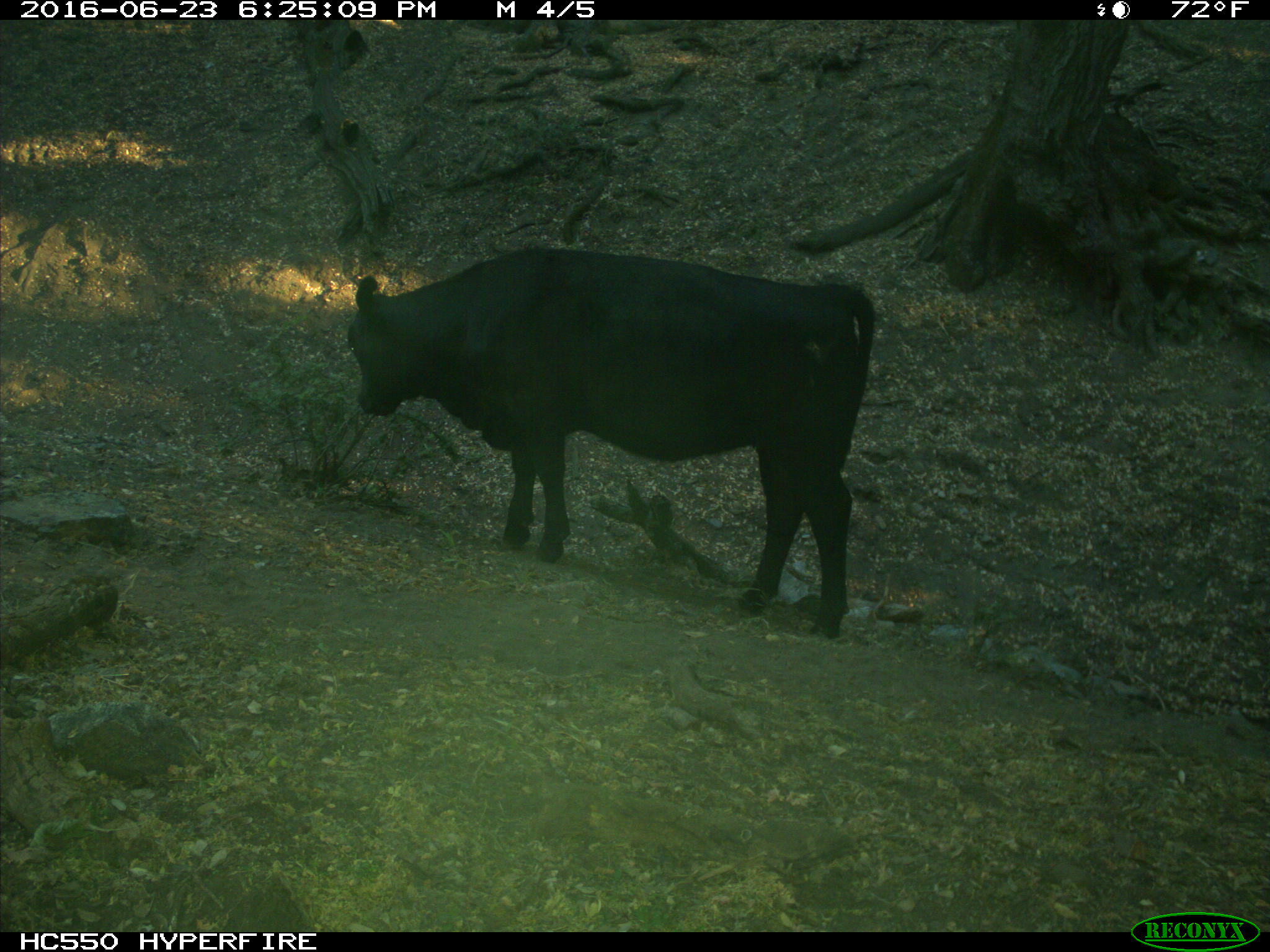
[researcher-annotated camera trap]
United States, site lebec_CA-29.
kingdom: Animalia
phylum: Chordata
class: Mammalia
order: Artiodactyla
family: Bovidae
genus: Bos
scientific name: Bos taurus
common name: domestic cow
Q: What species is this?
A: Bos taurus (domestic cow).